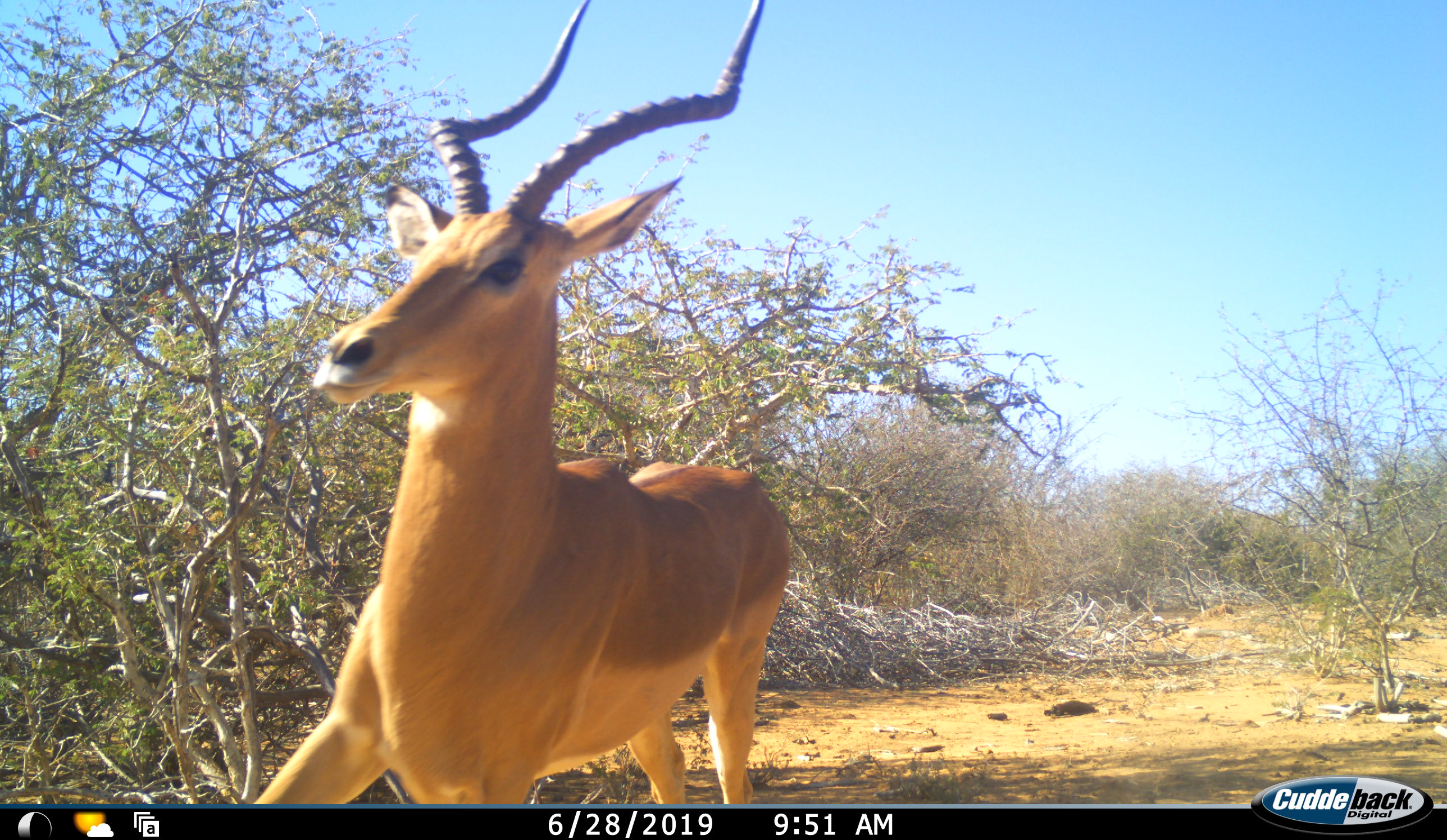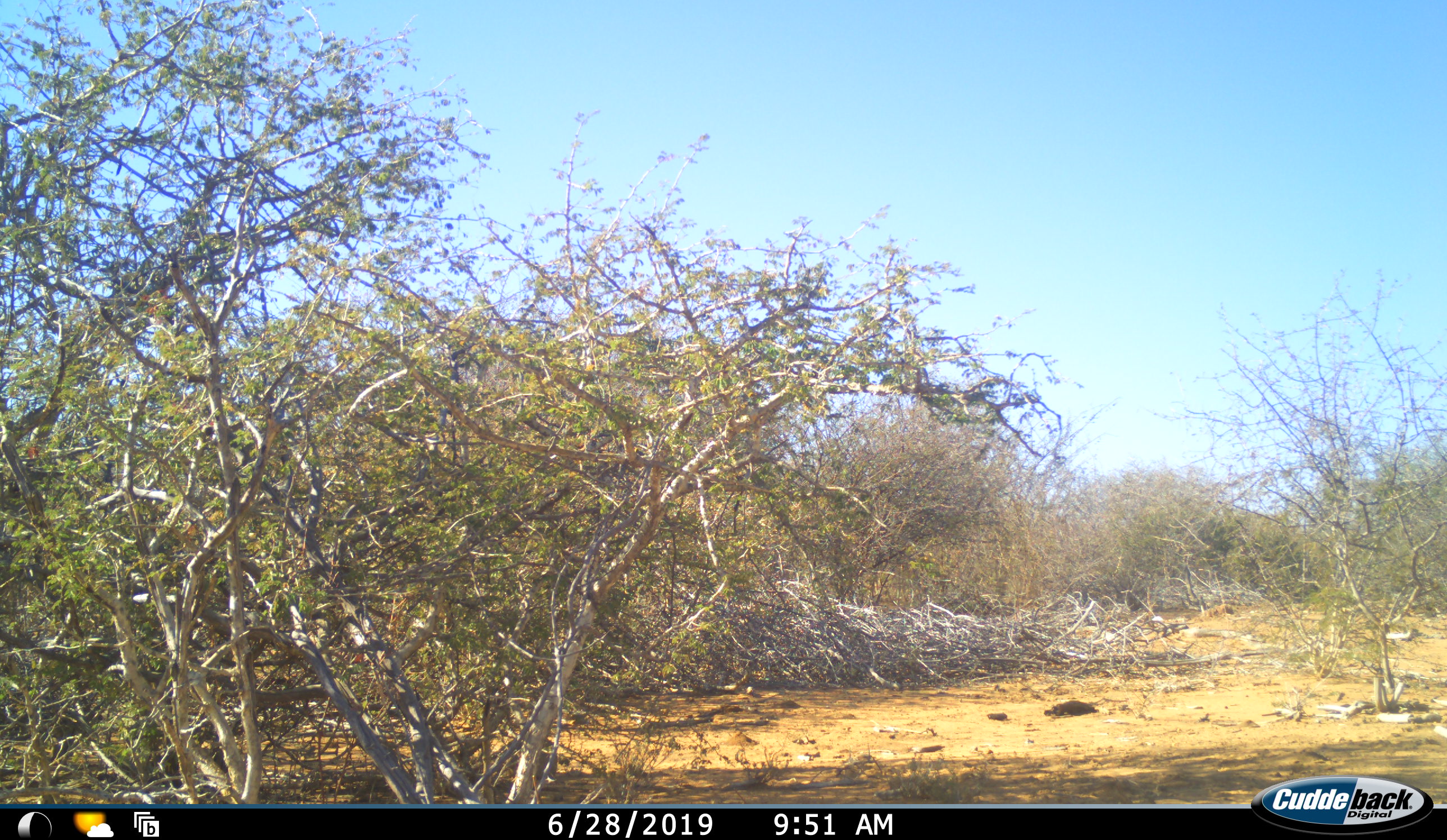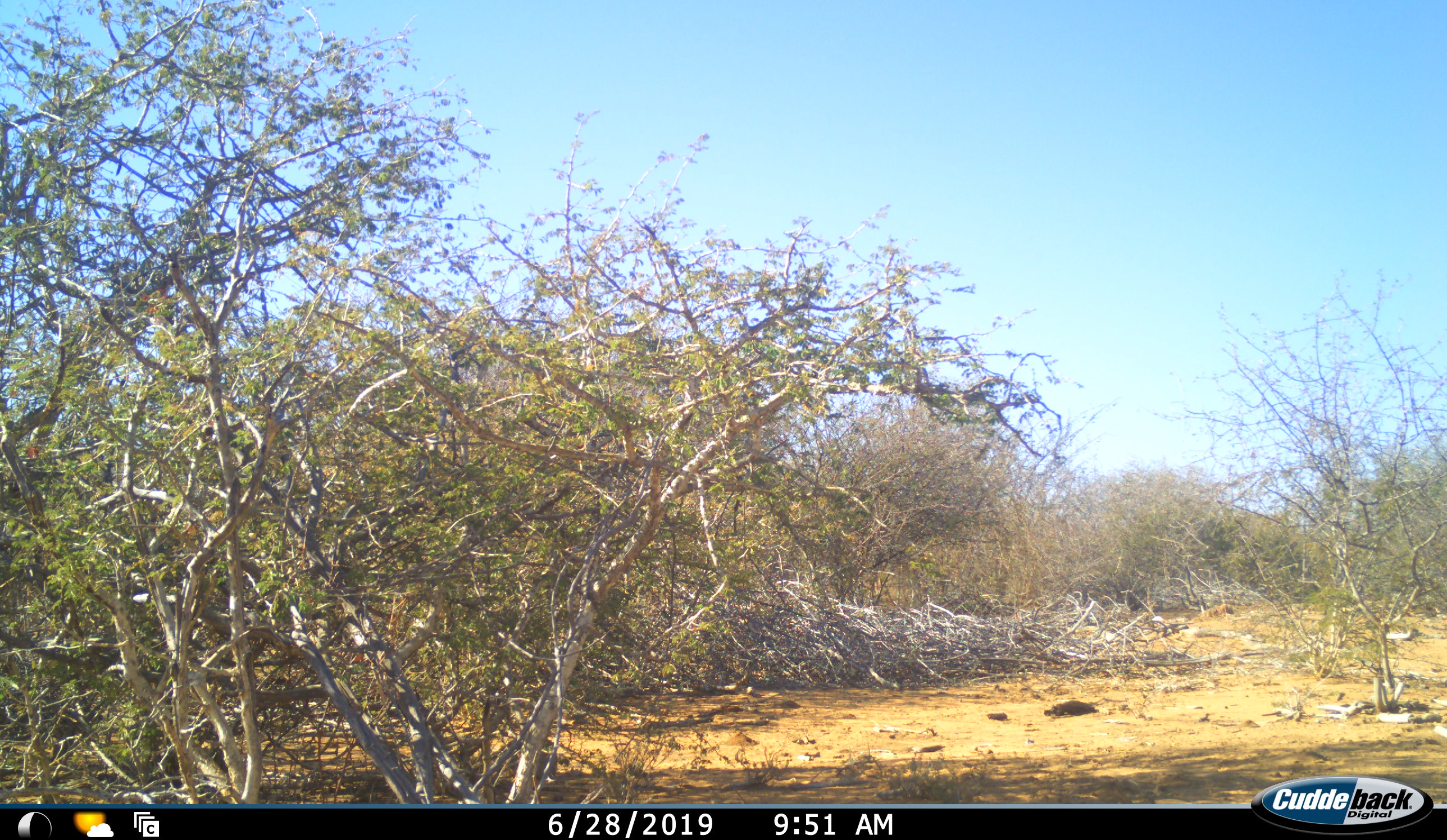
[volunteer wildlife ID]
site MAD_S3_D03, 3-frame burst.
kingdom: Animalia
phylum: Chordata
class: Mammalia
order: Artiodactyla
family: Bovidae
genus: Aepyceros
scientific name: Aepyceros melampus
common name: impala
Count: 1.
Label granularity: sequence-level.